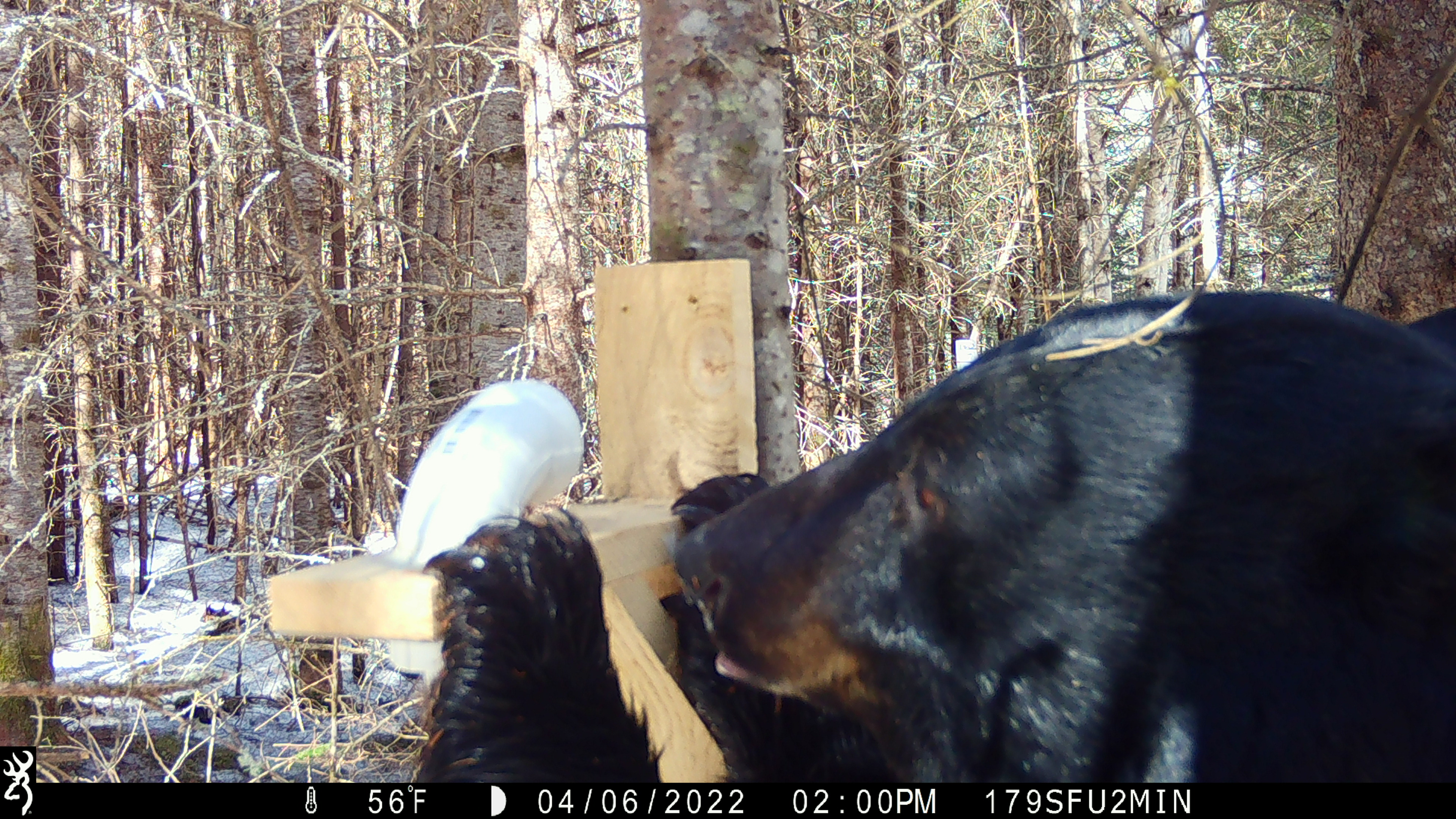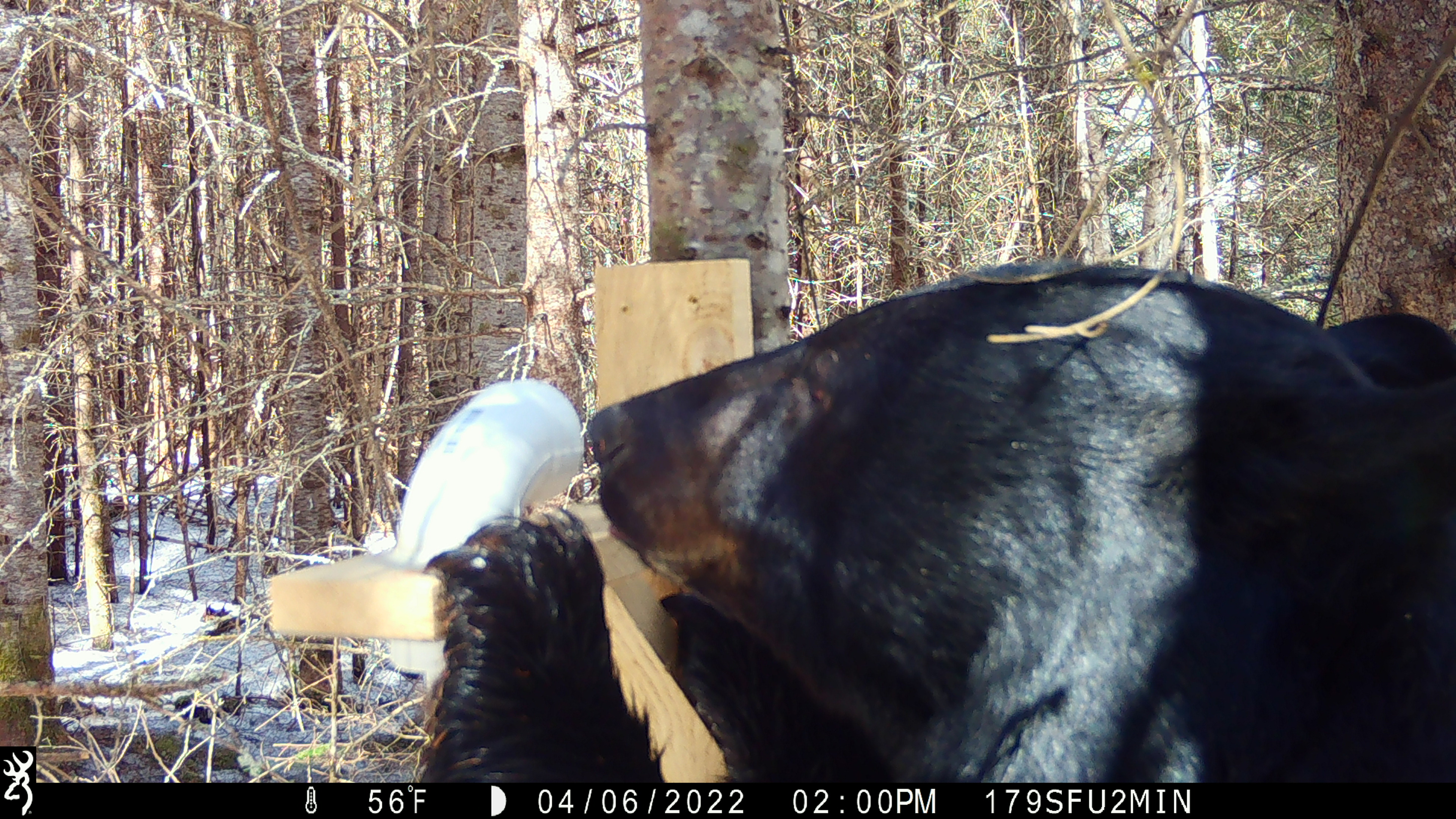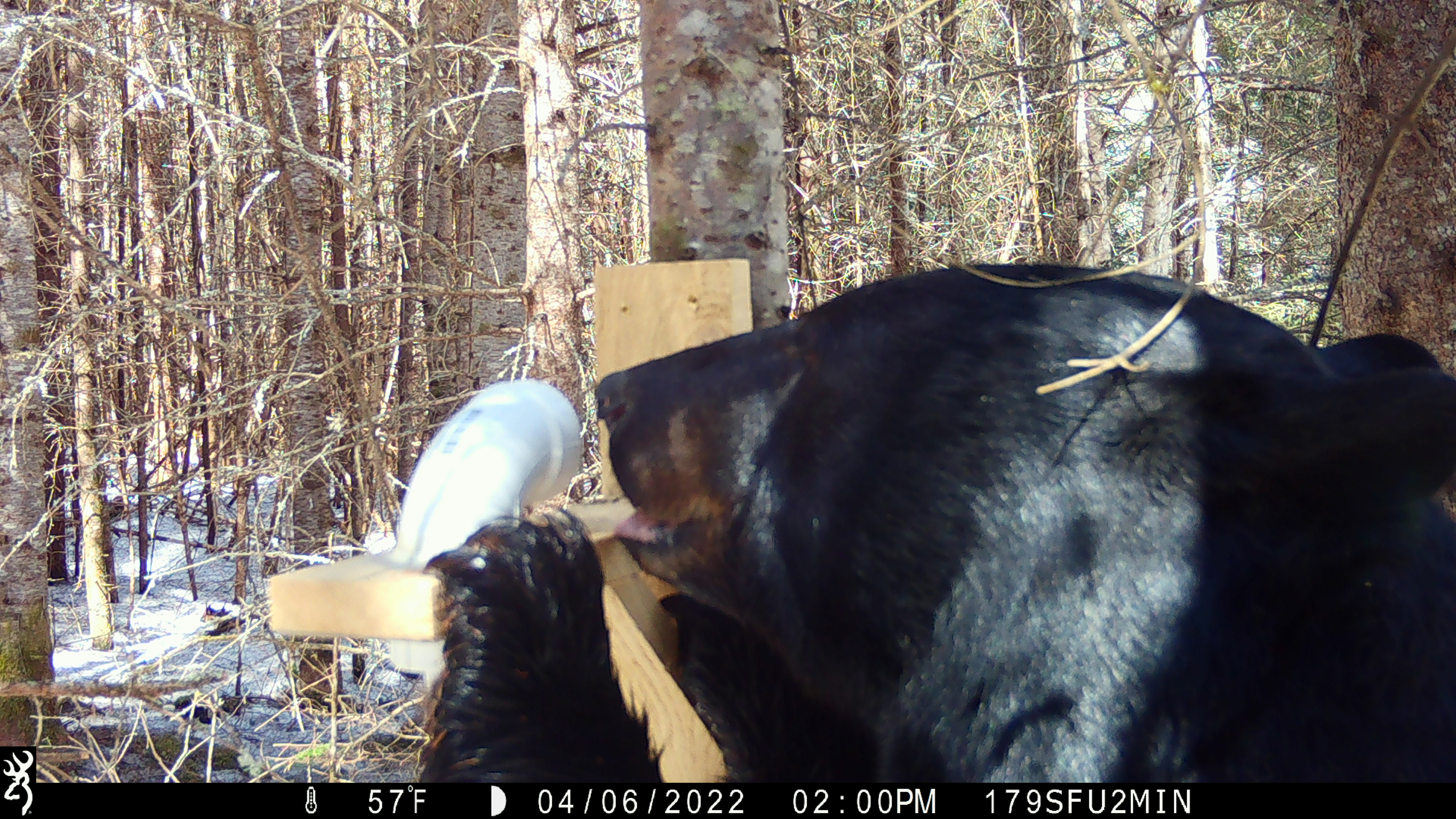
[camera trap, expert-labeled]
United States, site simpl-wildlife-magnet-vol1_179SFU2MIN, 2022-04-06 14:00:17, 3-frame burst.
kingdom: Animalia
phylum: Chordata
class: Mammalia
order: Carnivora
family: Ursidae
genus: Ursus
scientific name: Ursus americanus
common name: black bear